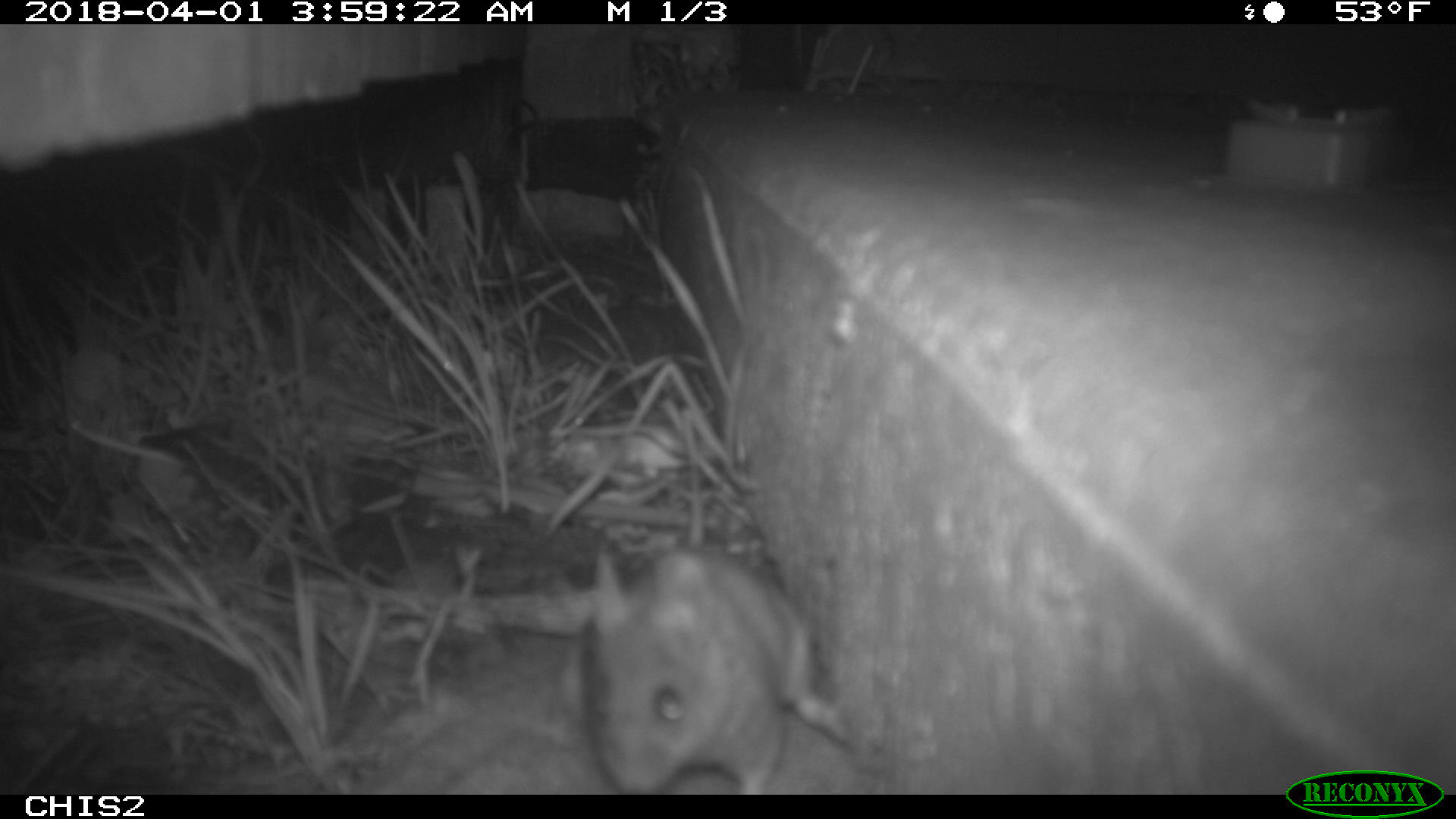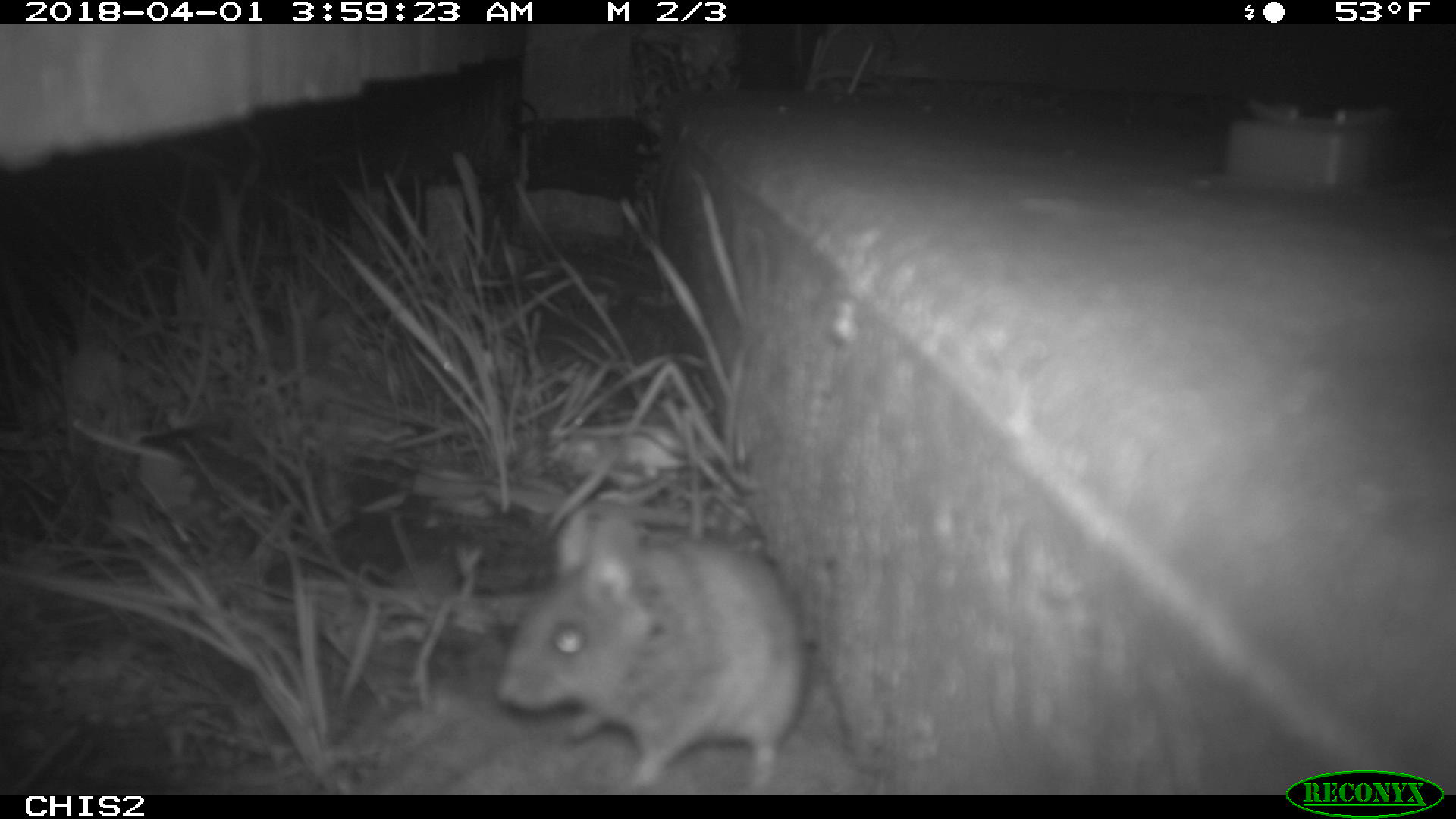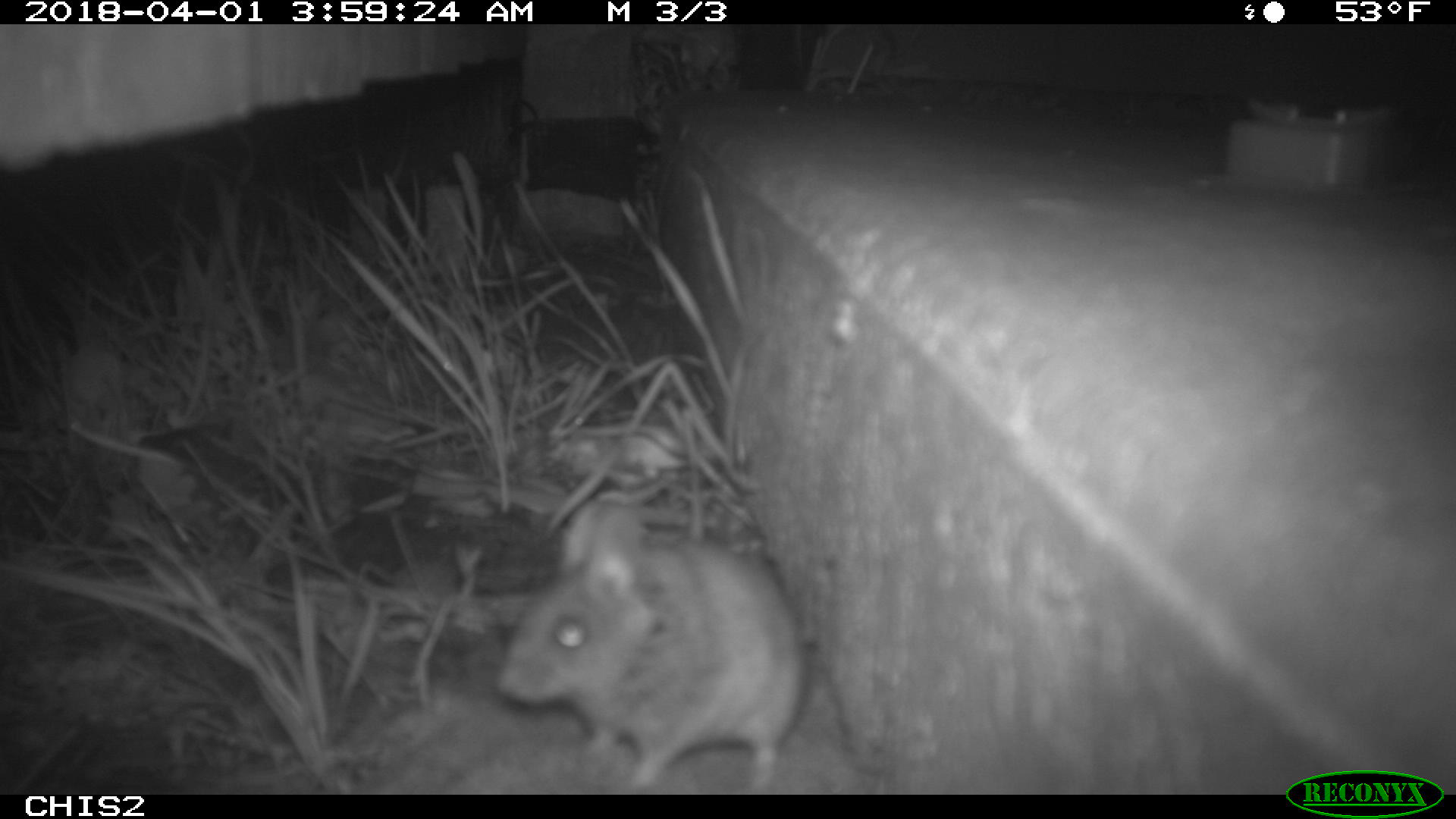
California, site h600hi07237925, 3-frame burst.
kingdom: Animalia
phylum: Chordata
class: Mammalia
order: Rodentia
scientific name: Rodentia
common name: rodent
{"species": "rodent (Rodentia)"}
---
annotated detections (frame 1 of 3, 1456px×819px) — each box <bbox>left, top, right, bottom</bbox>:
rodent: <bbox>561, 413, 852, 794</bbox>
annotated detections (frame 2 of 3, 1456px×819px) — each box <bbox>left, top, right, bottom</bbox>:
rodent: <bbox>494, 410, 808, 793</bbox>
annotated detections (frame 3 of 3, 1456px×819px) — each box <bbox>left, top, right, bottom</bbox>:
rodent: <bbox>496, 497, 814, 793</bbox>